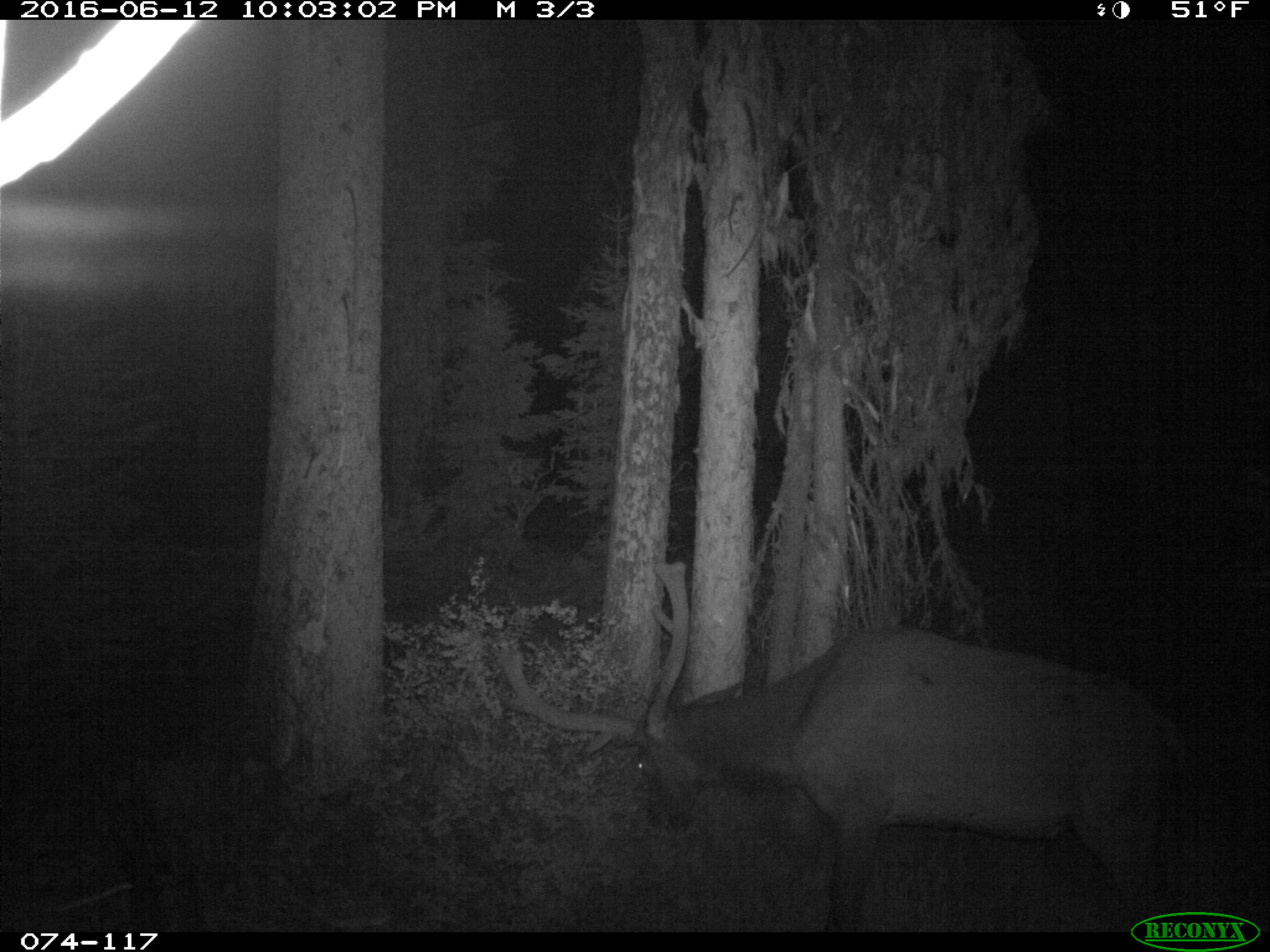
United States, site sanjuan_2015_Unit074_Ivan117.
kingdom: Animalia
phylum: Chordata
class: Mammalia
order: Artiodactyla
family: Cervidae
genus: Cervus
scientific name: Cervus elaphus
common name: red deer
Cervus elaphus (red deer).